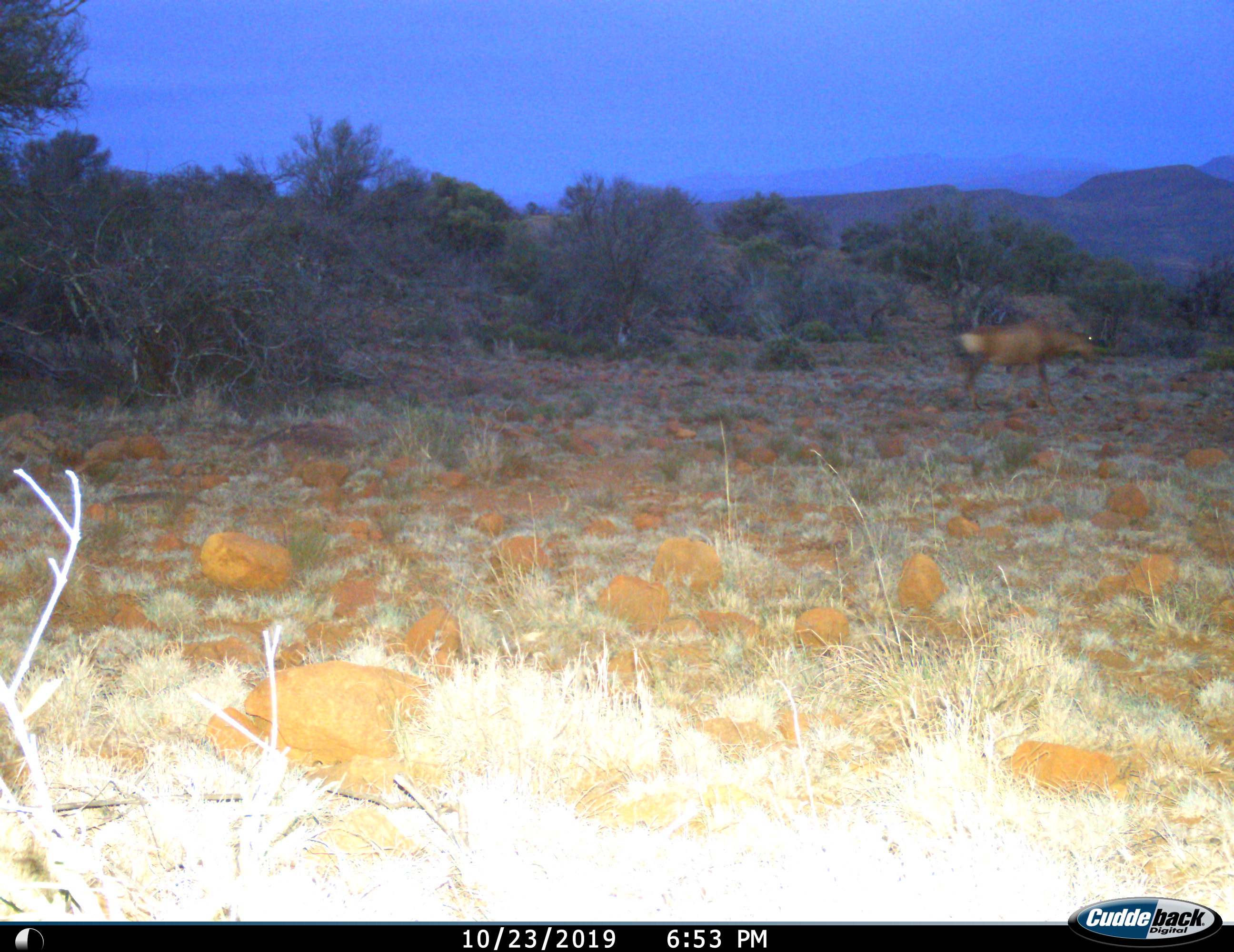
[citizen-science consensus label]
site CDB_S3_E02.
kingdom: Animalia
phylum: Chordata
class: Mammalia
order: Artiodactyla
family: Bovidae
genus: Alcelaphus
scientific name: Alcelaphus buselaphus caama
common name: red hartebeest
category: hartebeestred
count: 1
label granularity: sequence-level